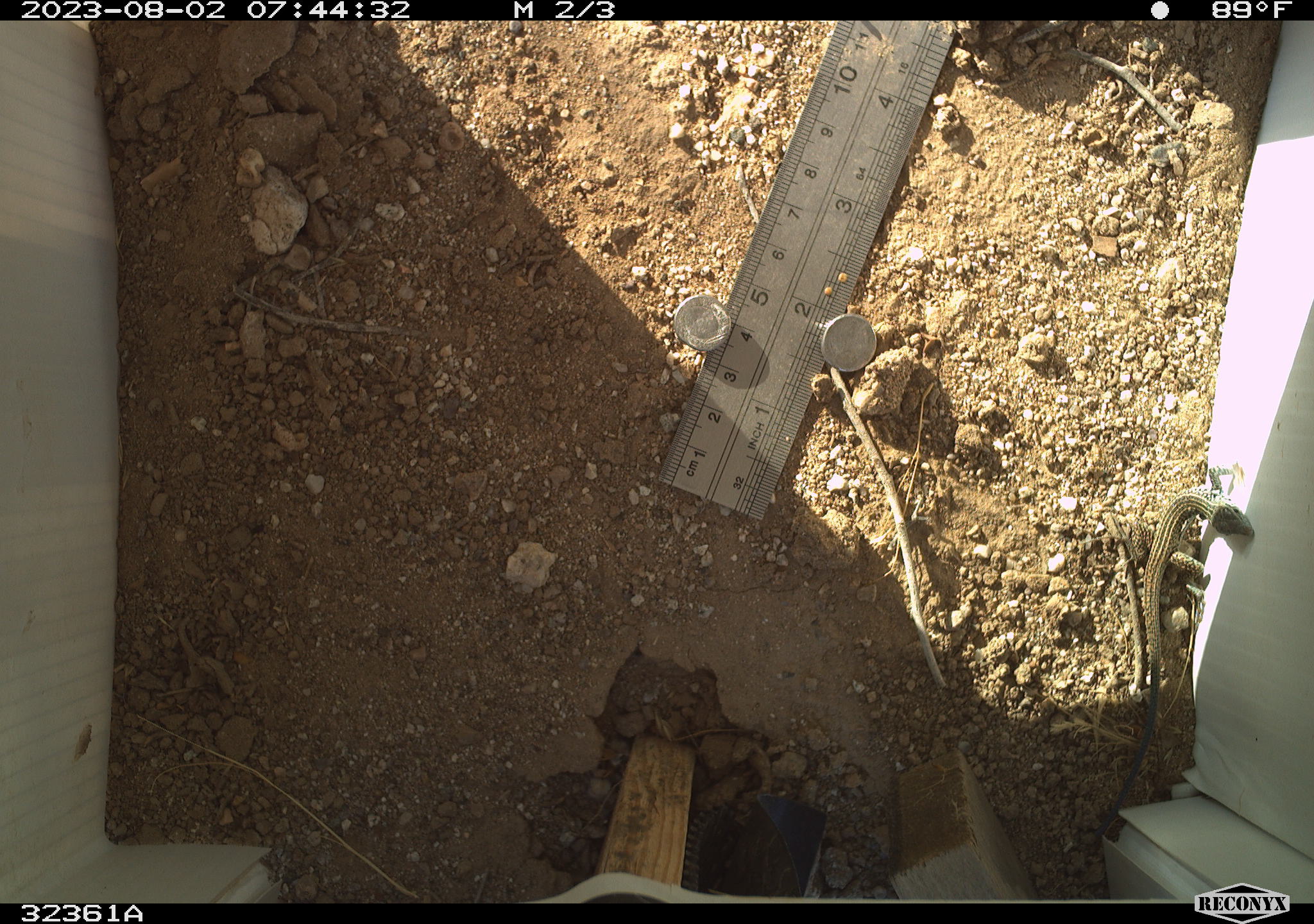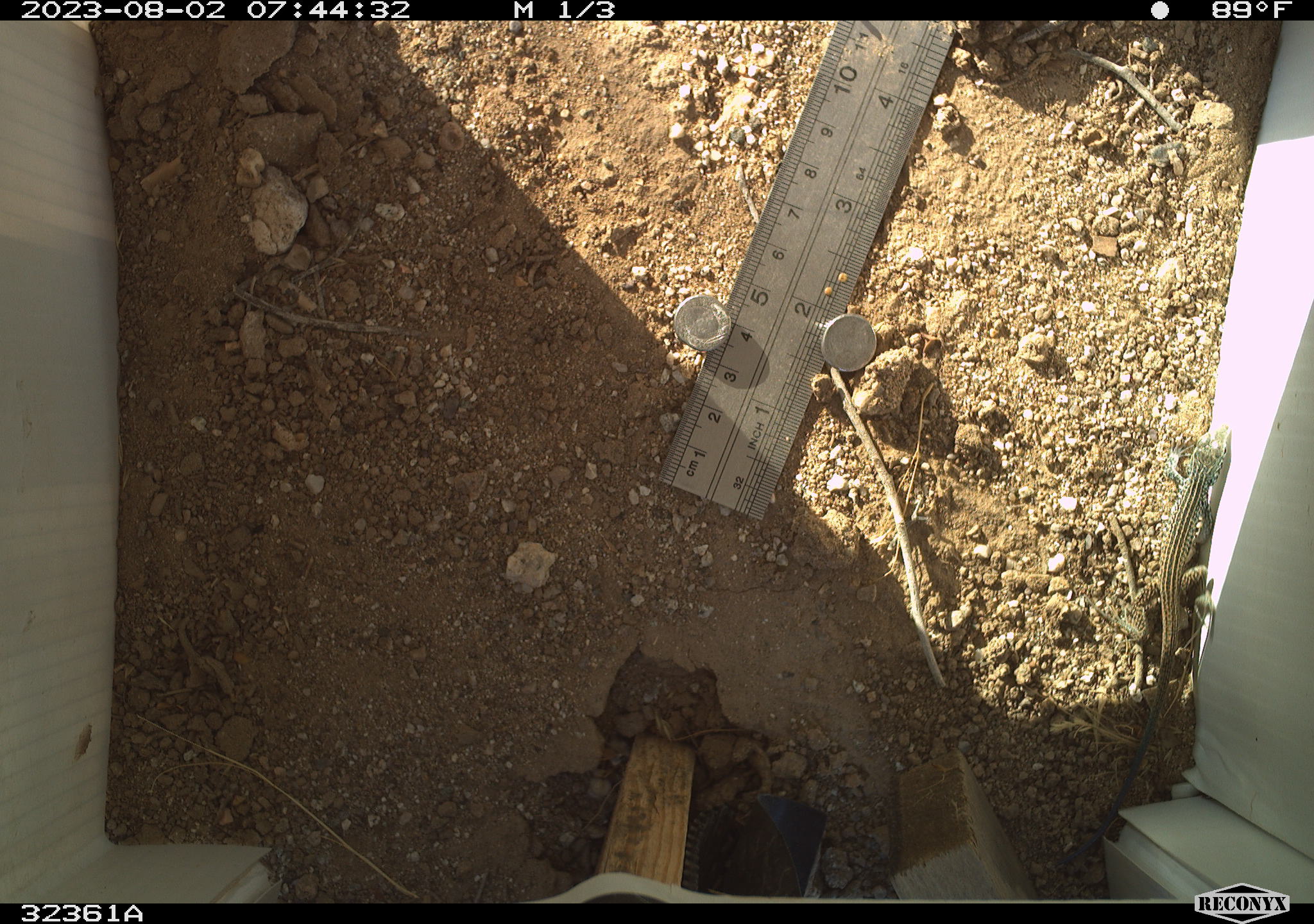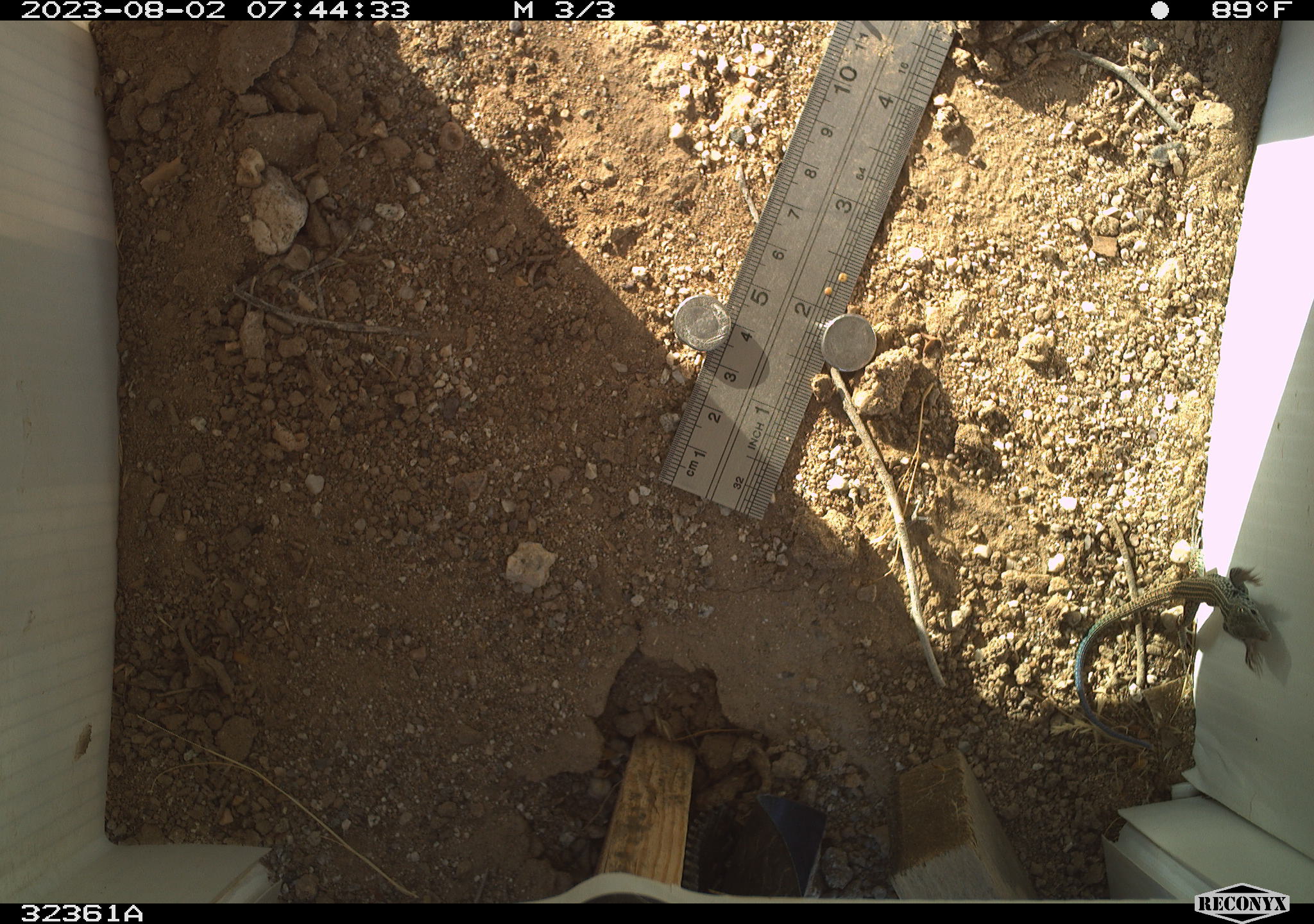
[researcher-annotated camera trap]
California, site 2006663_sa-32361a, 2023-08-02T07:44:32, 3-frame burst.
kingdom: Animalia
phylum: Chordata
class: Reptilia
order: Squamata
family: Teiidae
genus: Aspidoscelis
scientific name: Aspidoscelis tigris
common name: western whiptail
Western whiptail (Aspidoscelis tigris).